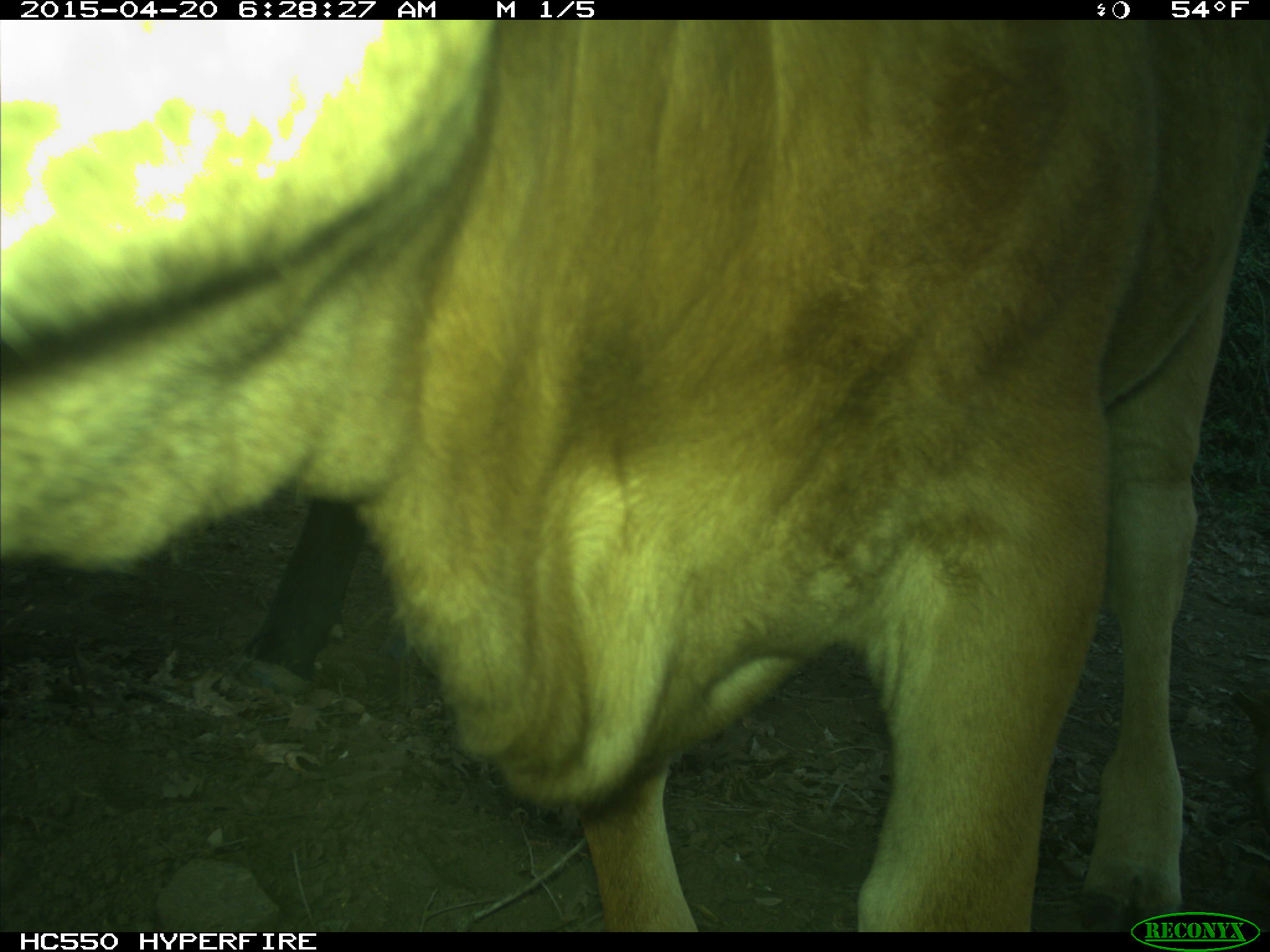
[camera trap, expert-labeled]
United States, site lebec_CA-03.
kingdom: Animalia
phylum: Chordata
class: Mammalia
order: Artiodactyla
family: Bovidae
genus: Bos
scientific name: Bos taurus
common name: domestic cow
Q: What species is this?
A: Bos taurus (domestic cow).